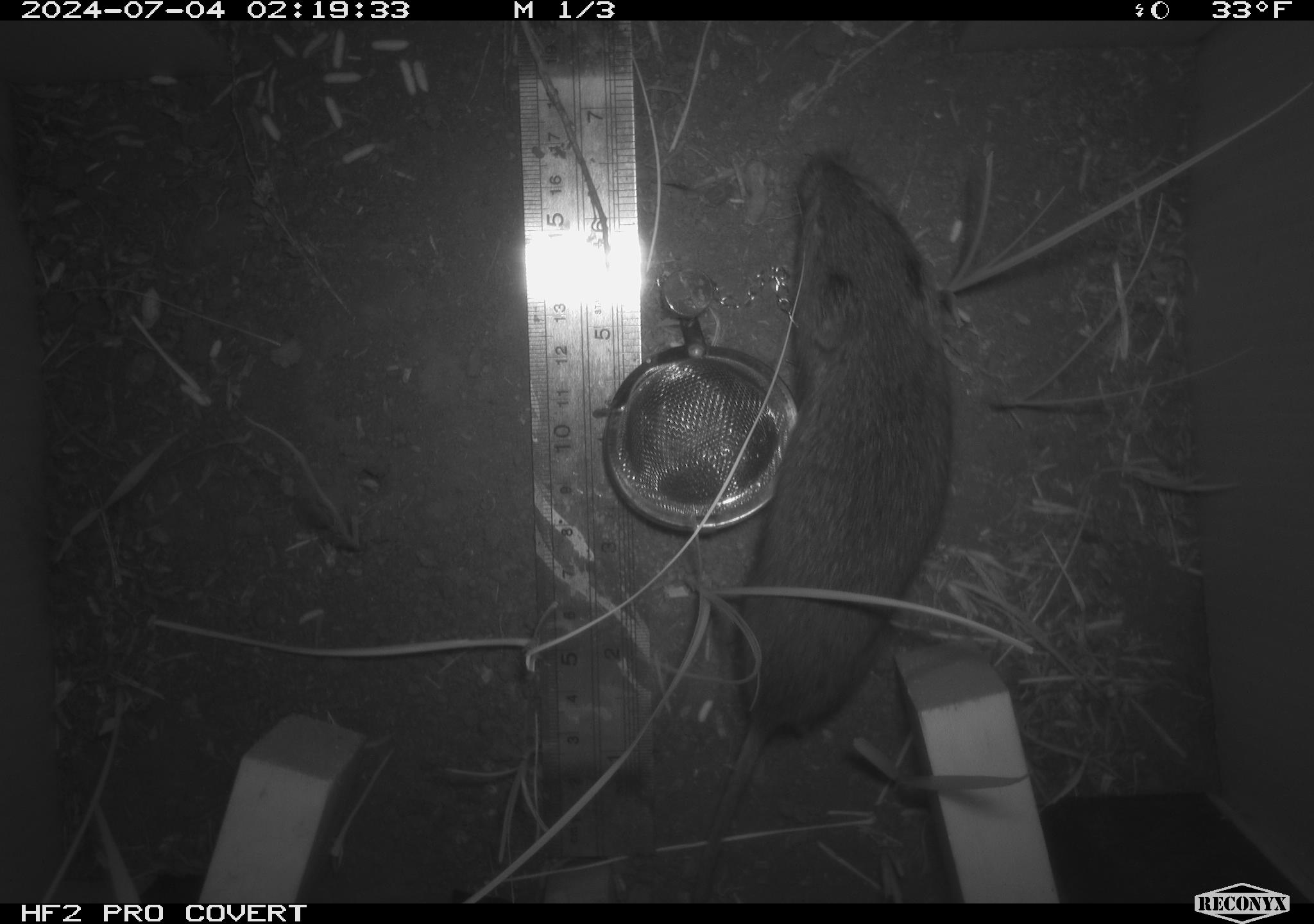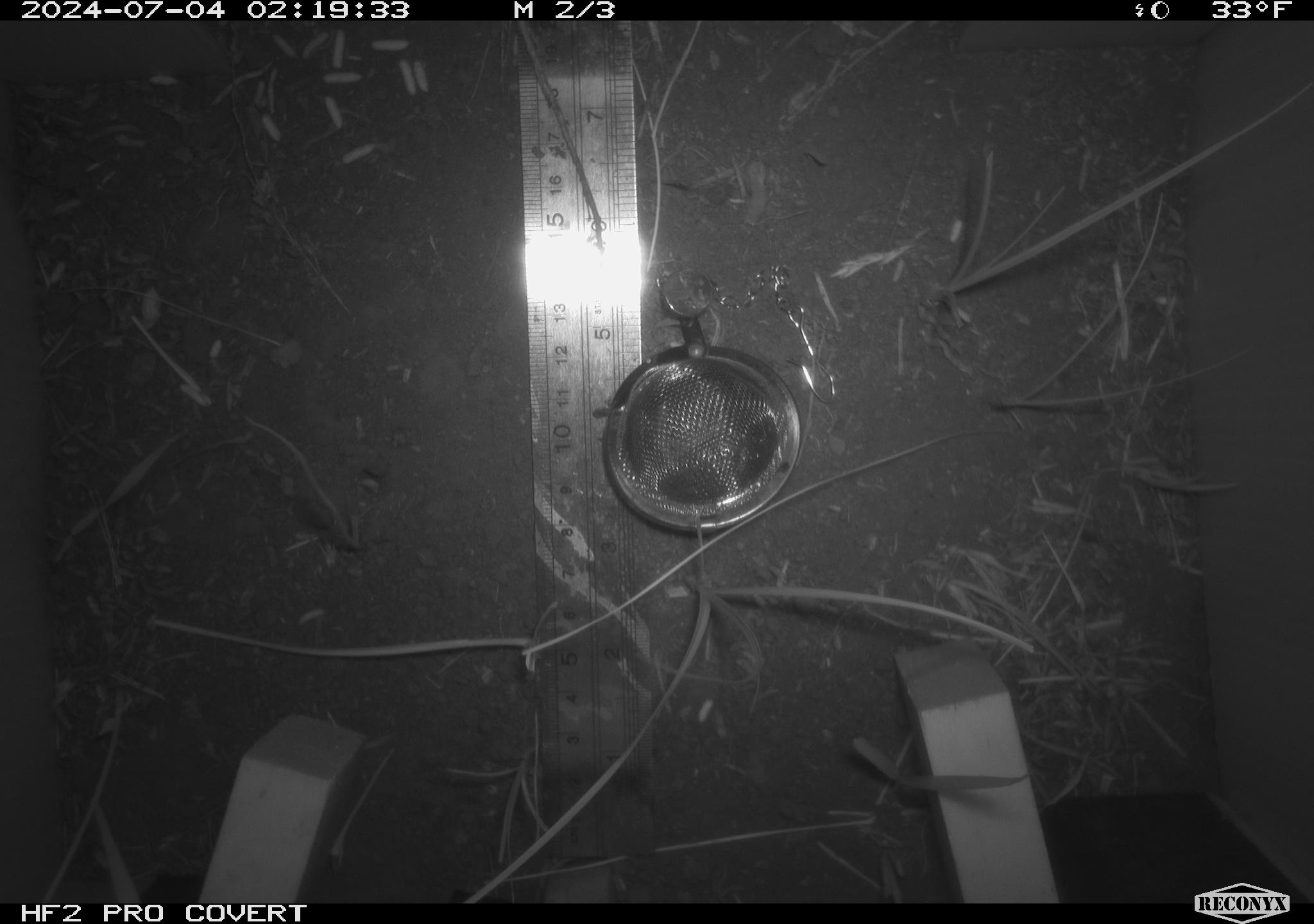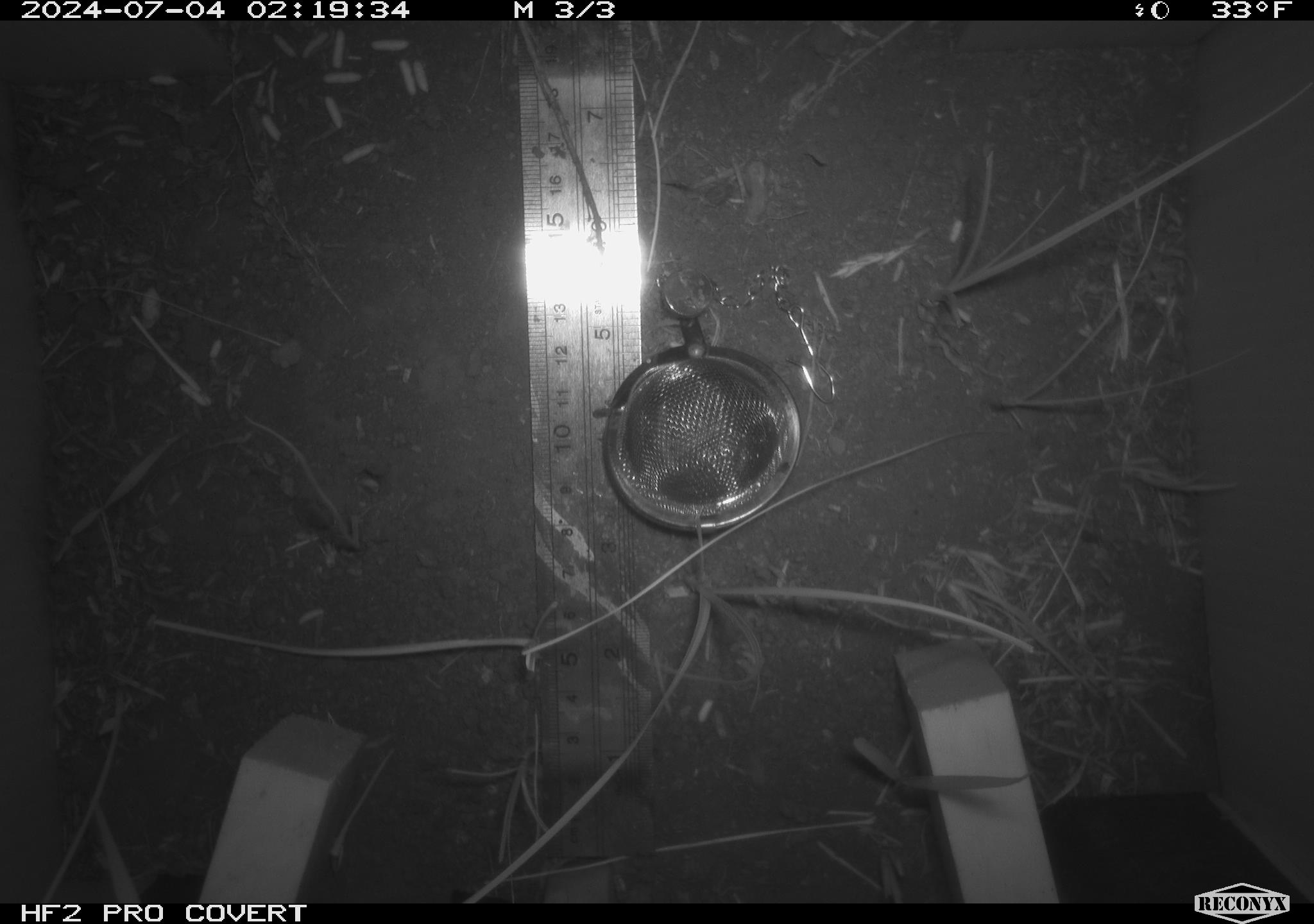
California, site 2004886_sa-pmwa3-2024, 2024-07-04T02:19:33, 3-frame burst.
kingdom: Animalia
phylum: Chordata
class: Mammalia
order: Rodentia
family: Cricetidae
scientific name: Arvicolinae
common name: voles, lemmings, and muskrats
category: arvicolinae subfamily